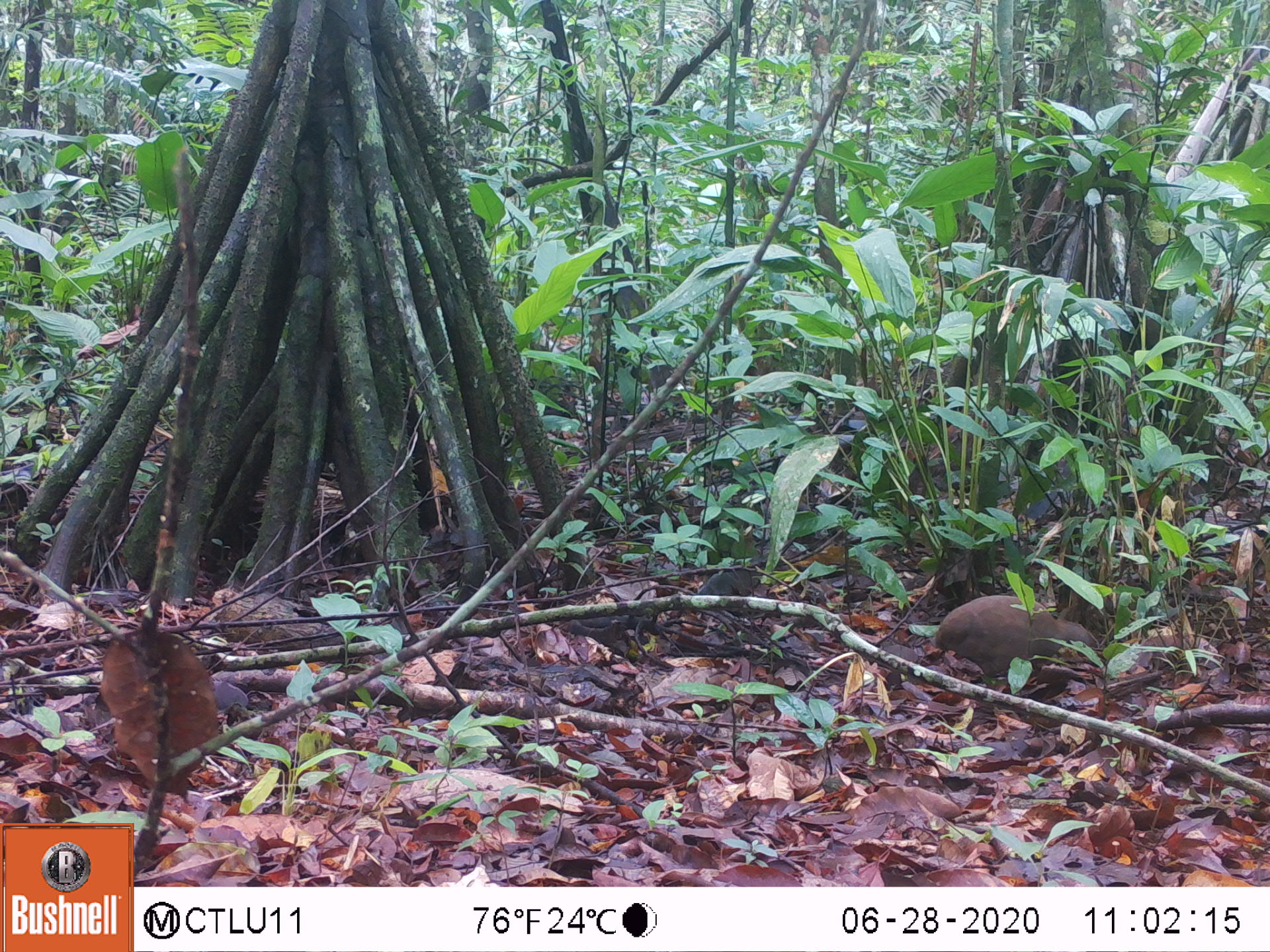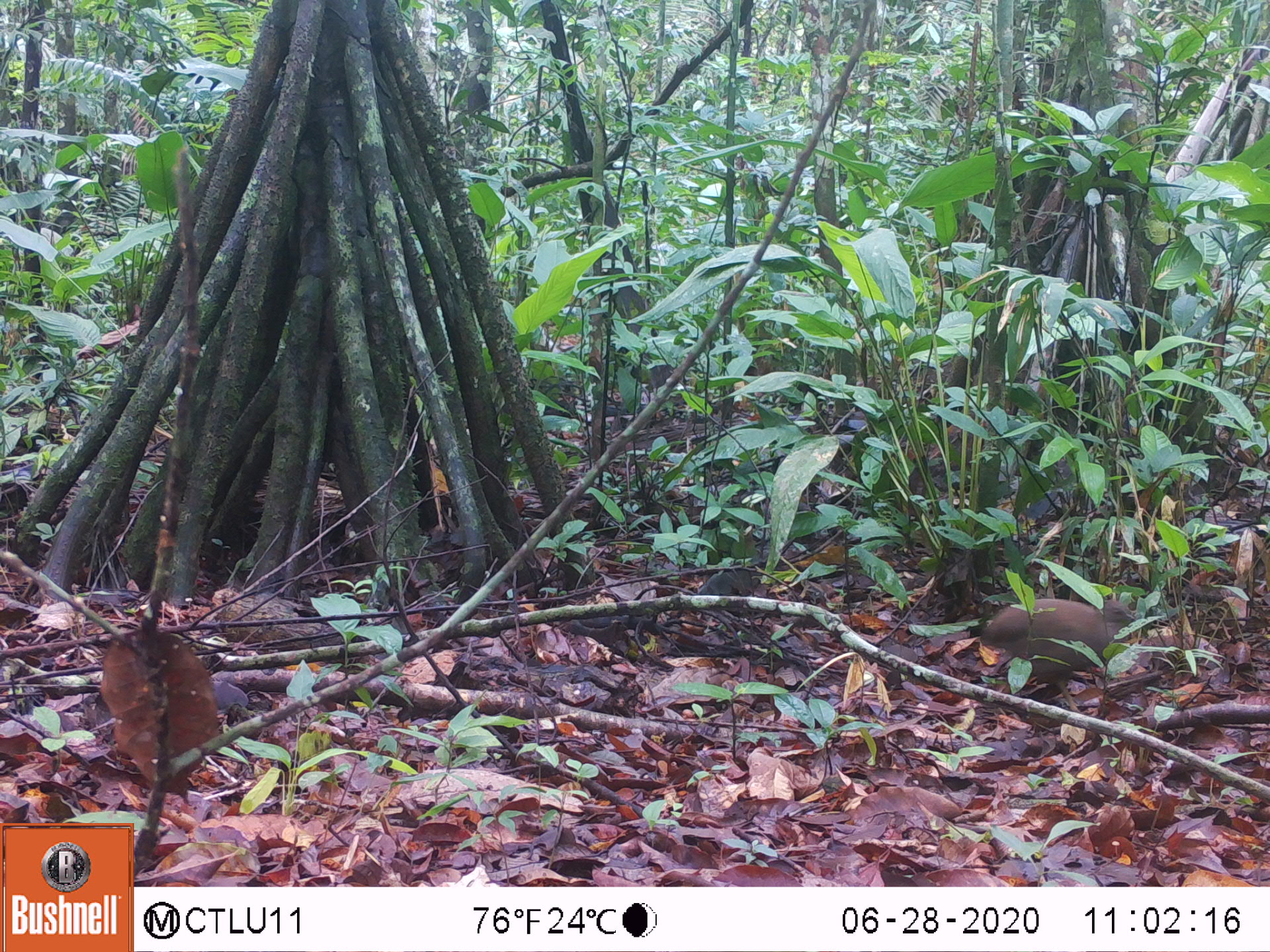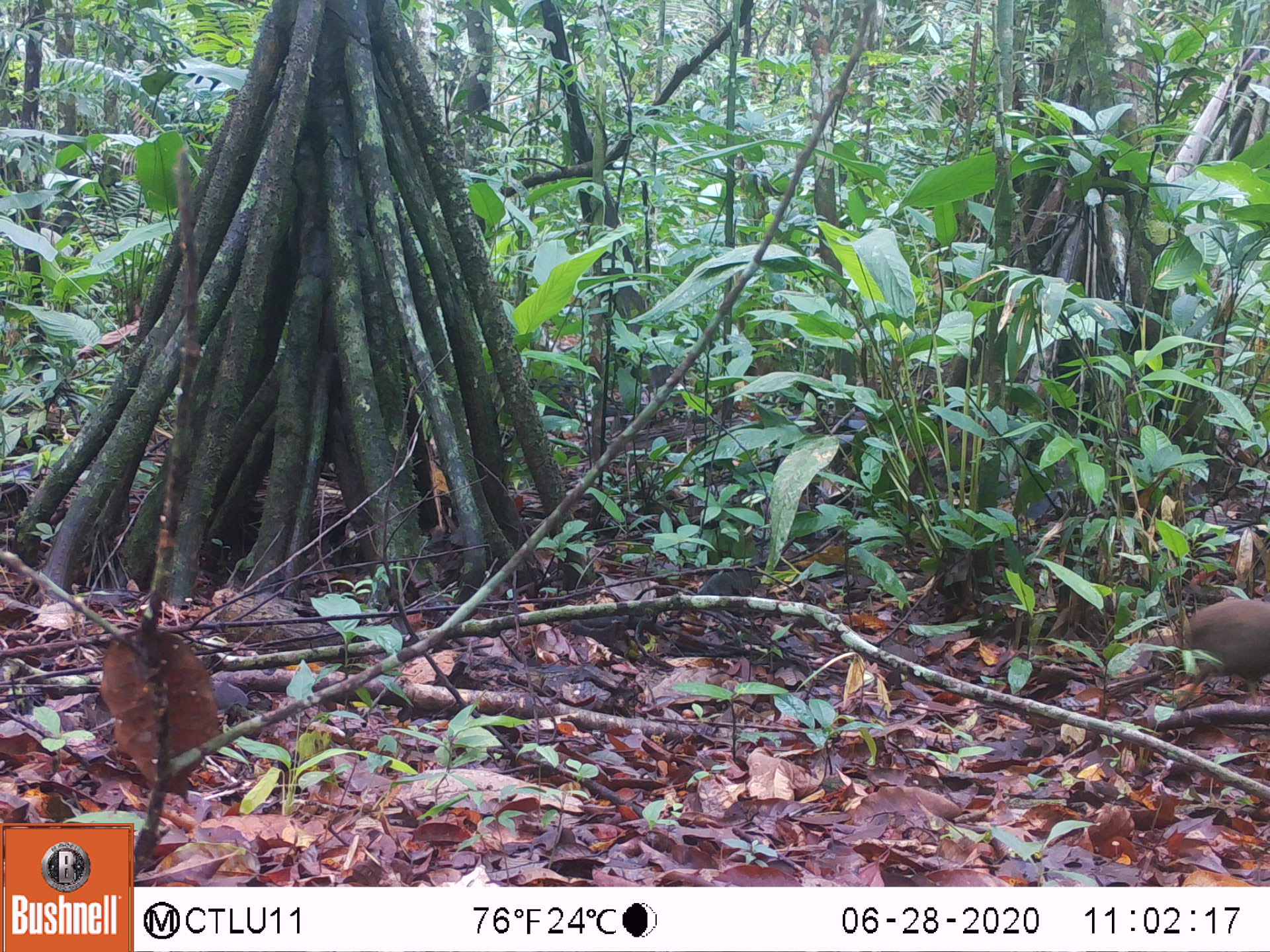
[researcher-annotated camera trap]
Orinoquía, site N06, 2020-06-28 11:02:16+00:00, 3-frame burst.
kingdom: Animalia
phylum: Chordata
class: Aves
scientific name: Aves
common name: bird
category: unknown bird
Unknown bird (bird) (Aves).